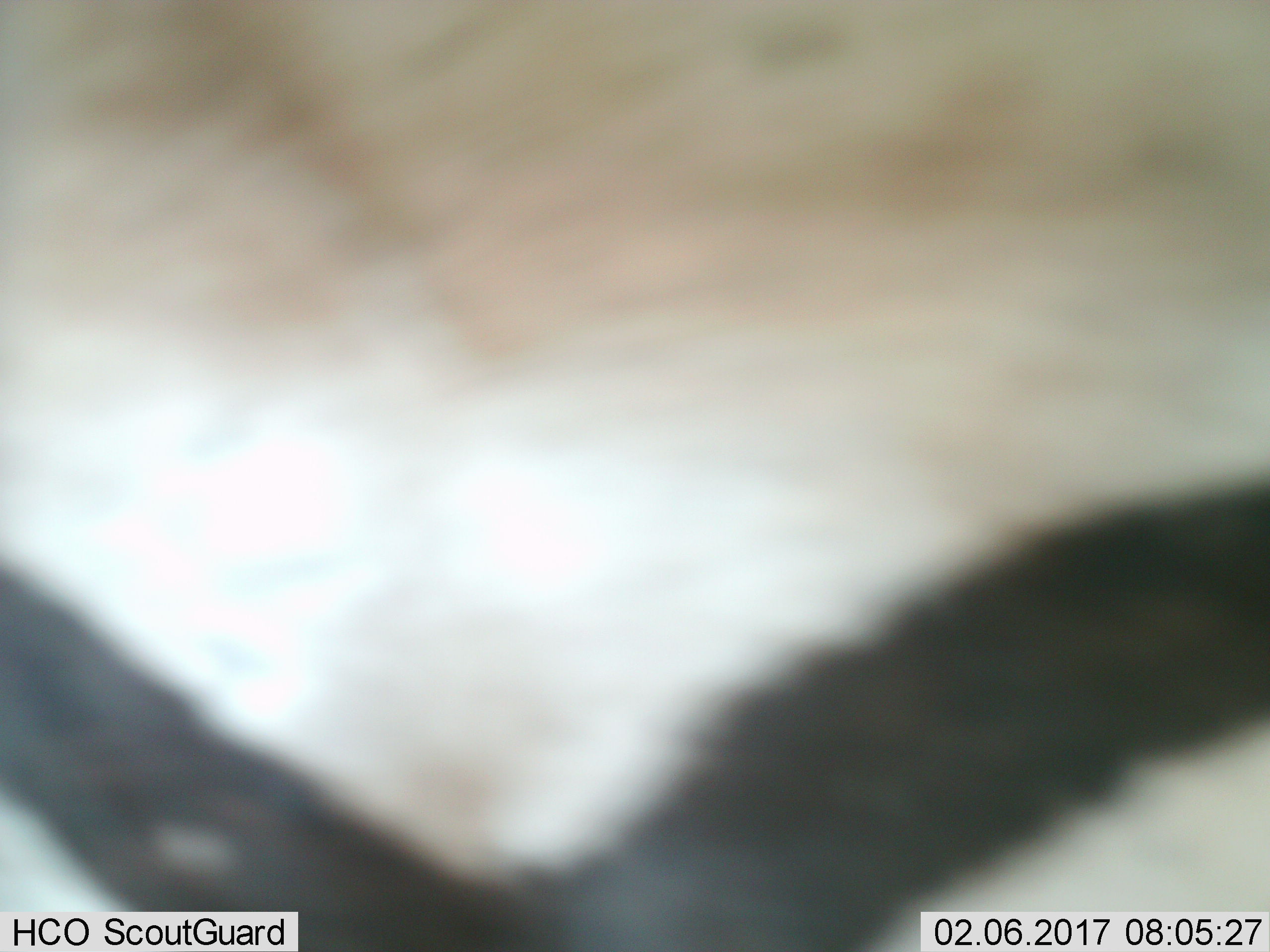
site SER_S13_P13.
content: unidentified animal